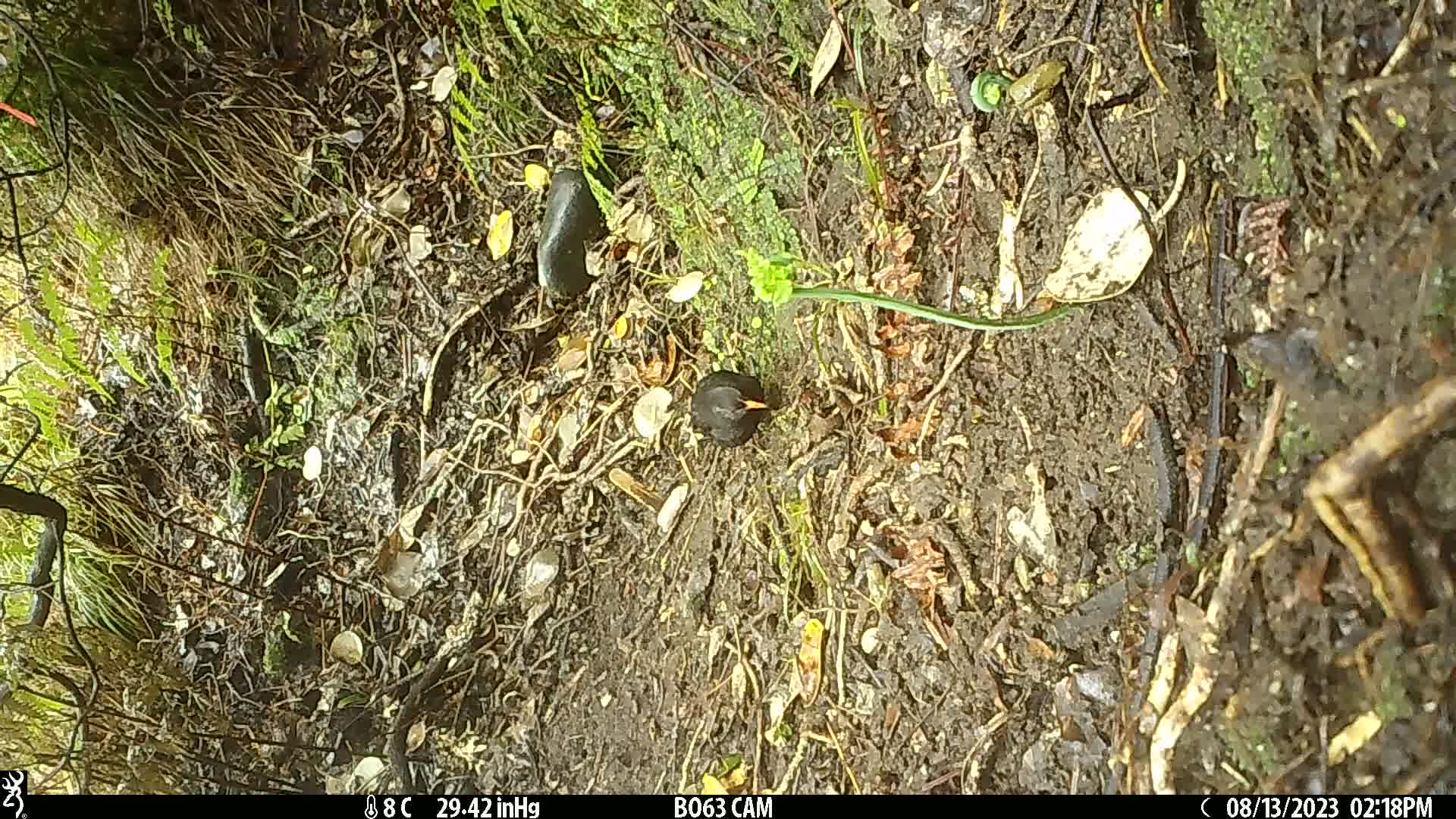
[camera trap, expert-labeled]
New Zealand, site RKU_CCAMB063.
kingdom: Animalia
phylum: Chordata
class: Aves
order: Passeriformes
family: Turdidae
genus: Turdus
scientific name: Turdus merula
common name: eurasian blackbird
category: blackbird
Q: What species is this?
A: Blackbird (eurasian blackbird) (Turdus merula).